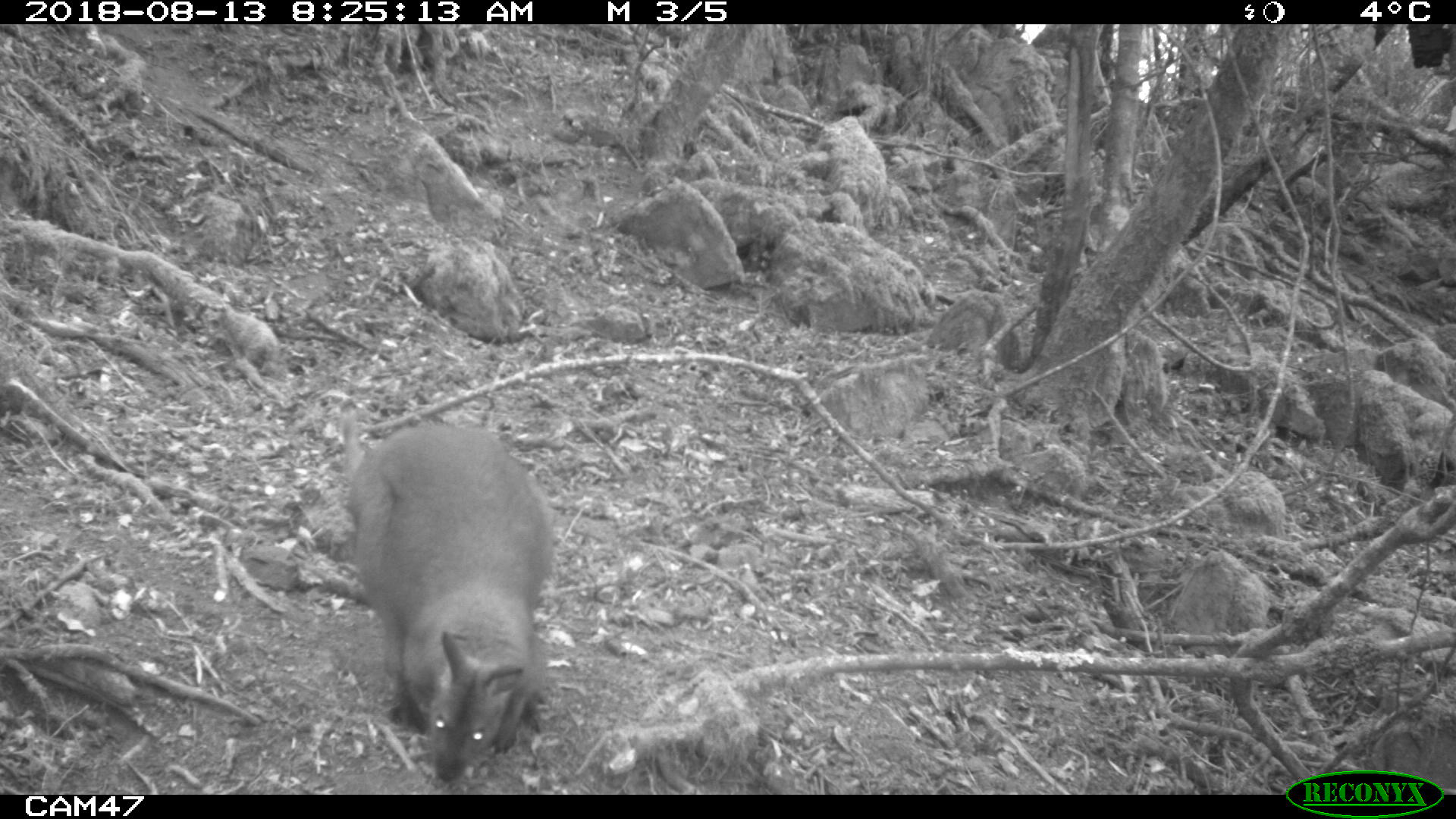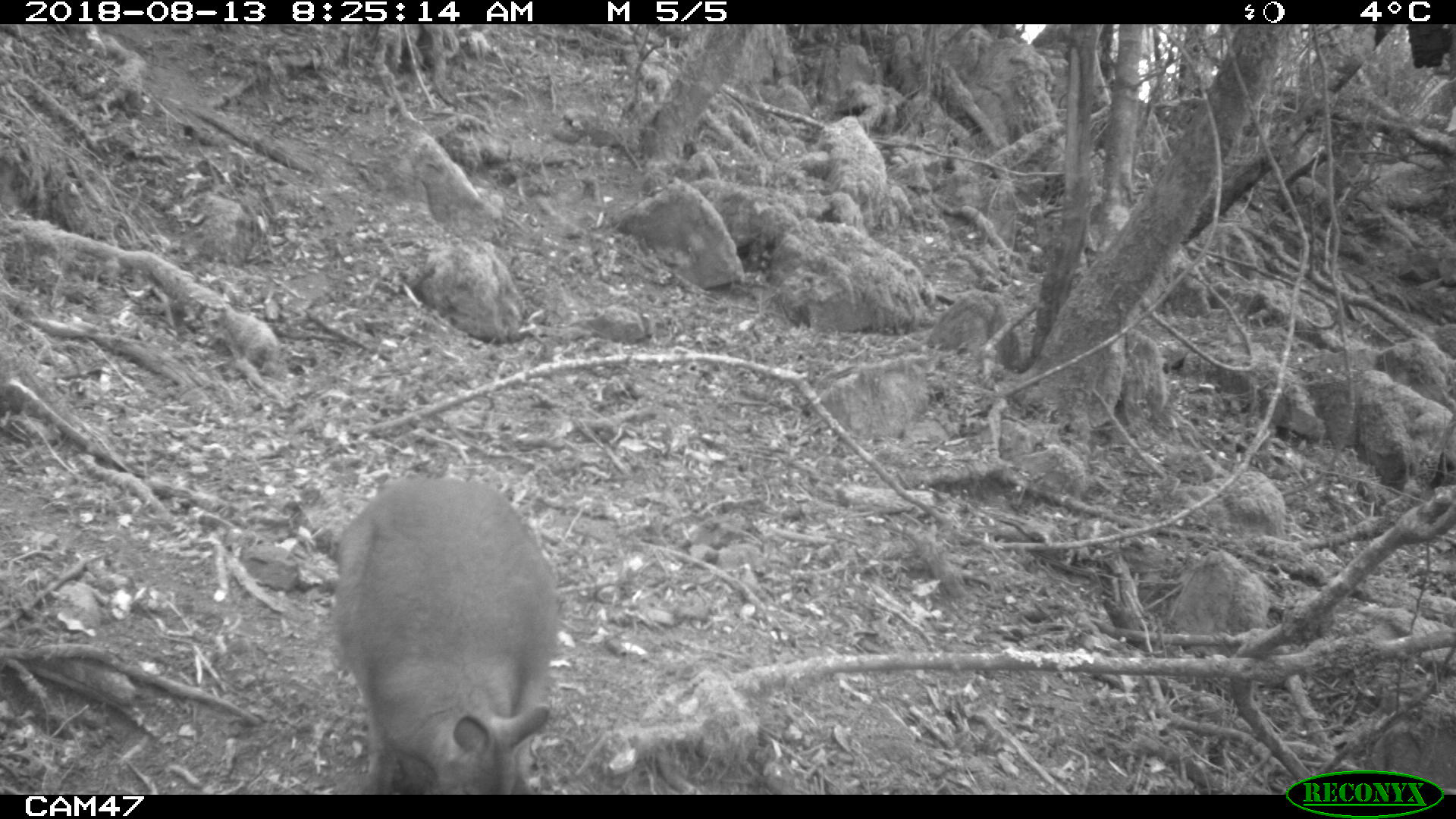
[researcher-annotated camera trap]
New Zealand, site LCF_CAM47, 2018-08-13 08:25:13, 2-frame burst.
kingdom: Animalia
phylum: Chordata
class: Mammalia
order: Diprotodontia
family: Macropodidae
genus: Notamacropus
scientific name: Notamacropus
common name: wallaby